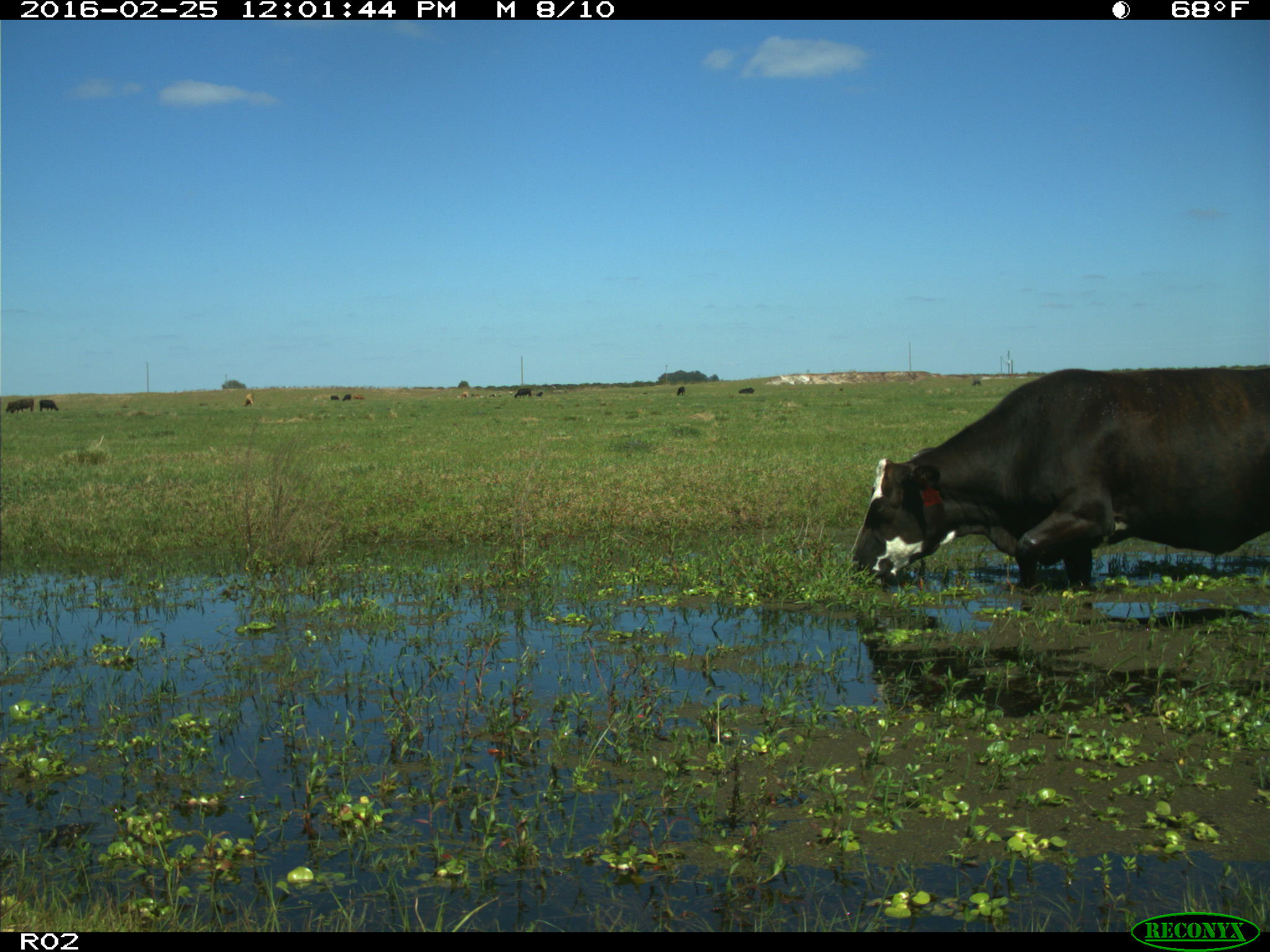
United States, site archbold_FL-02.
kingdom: Animalia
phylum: Chordata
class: Mammalia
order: Artiodactyla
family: Bovidae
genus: Bos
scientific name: Bos taurus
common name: domestic cow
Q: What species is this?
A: Bos taurus (domestic cow).